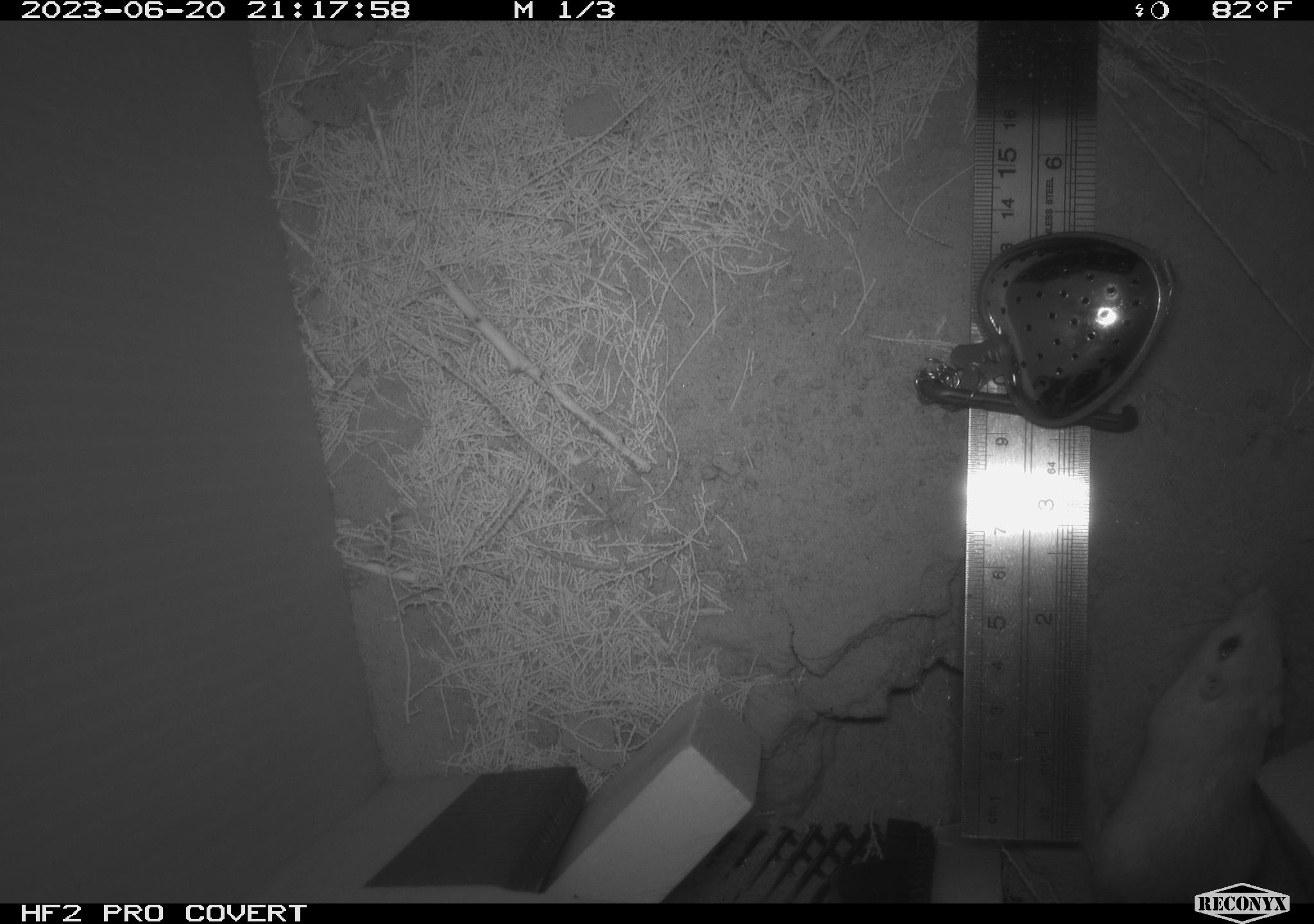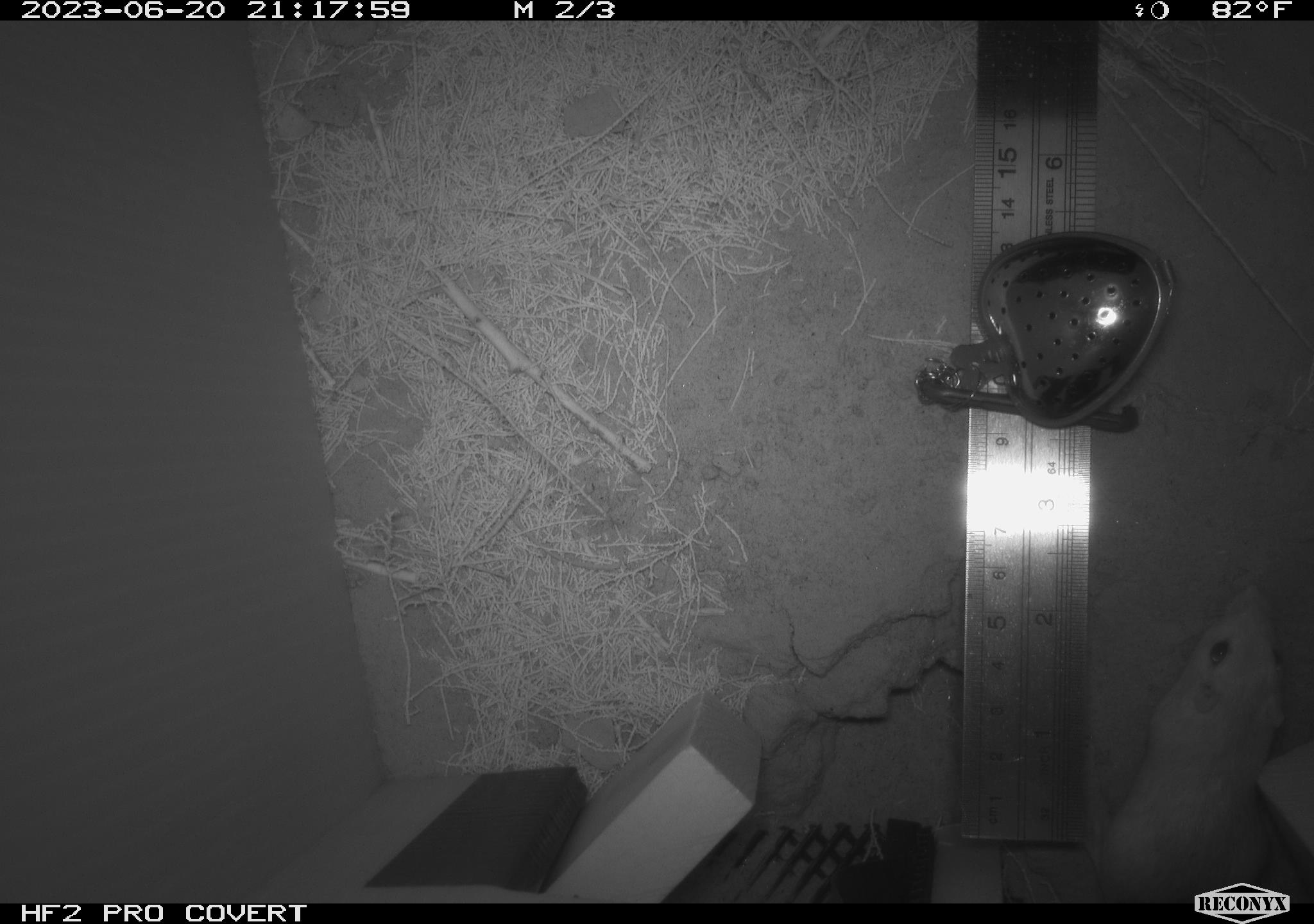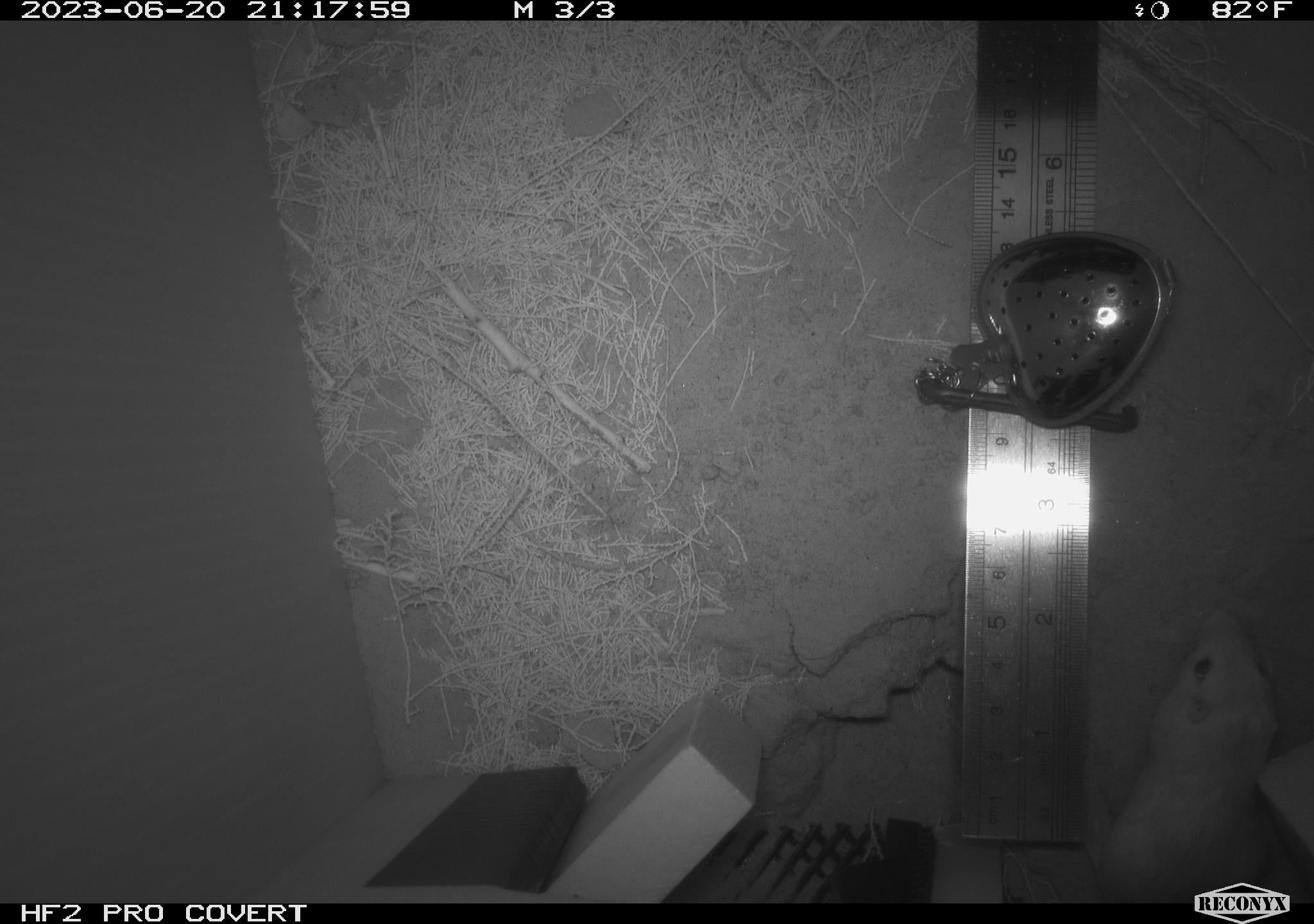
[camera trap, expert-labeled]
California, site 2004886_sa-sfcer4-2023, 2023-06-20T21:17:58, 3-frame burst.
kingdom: Animalia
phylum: Chordata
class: Mammalia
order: Rodentia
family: Heteromyidae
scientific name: Heteromyidae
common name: kangaroo rats and pocket mice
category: heteromyidae family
Heteromyidae family (kangaroo rats and pocket mice) (Heteromyidae).